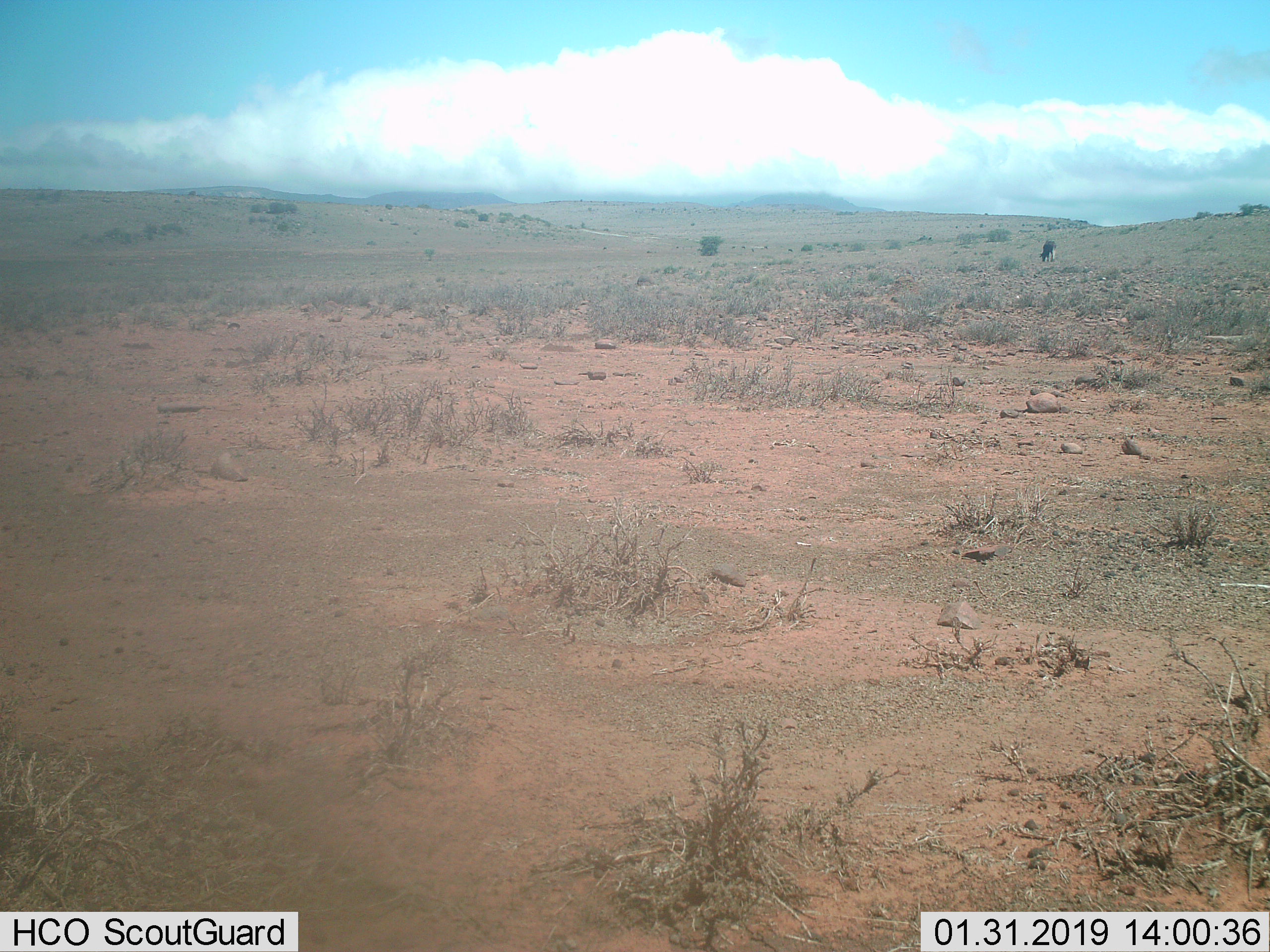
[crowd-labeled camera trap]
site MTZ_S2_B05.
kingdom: Animalia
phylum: Chordata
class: Mammalia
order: Artiodactyla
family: Bovidae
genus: Connochaetes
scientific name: Connochaetes gnou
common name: black wildebeest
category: wildebeestblack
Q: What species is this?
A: Wildebeestblack (black wildebeest) (Connochaetes gnou).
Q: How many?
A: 1.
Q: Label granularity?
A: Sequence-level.